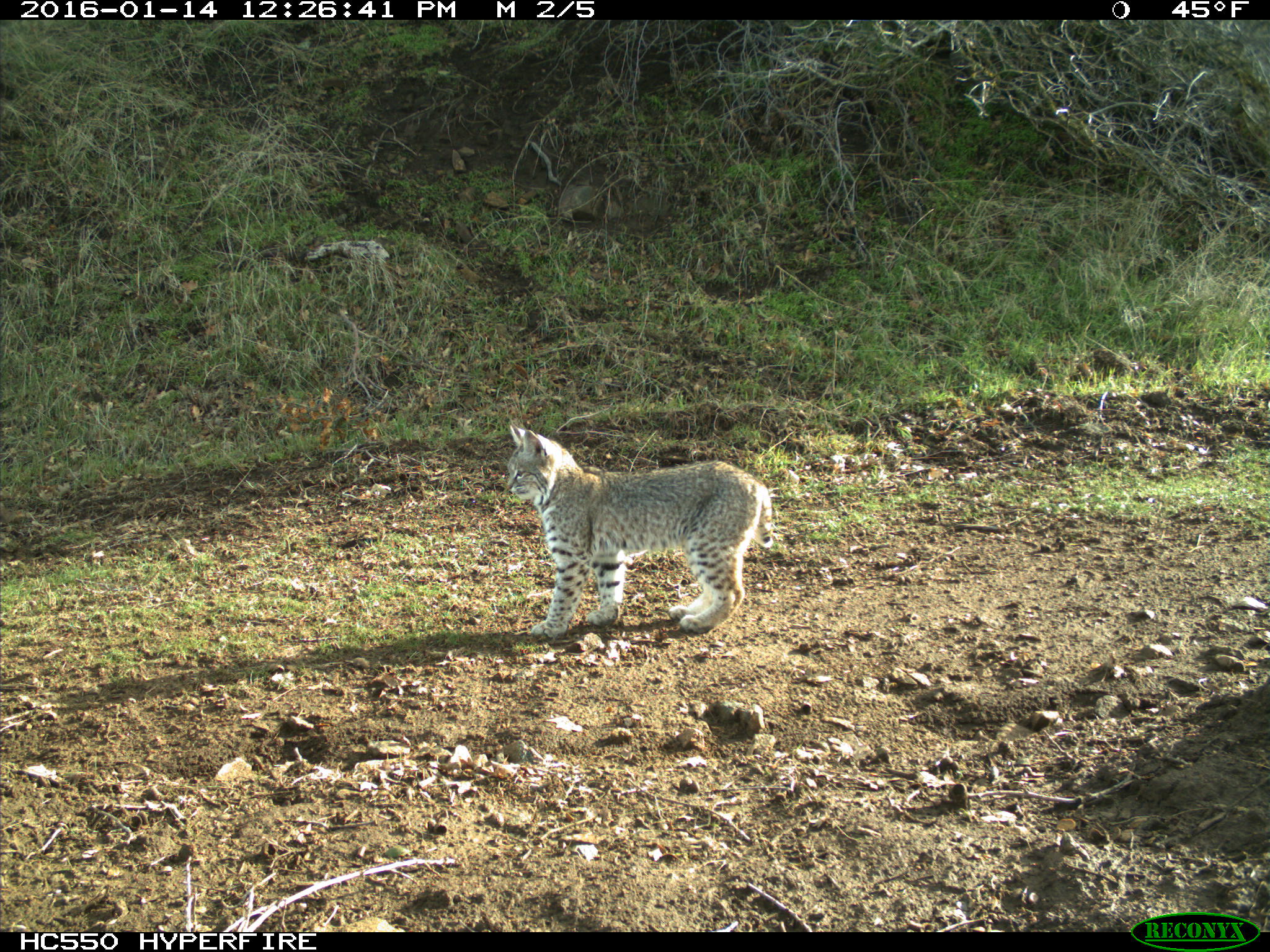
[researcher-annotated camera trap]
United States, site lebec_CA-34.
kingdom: Animalia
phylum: Chordata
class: Mammalia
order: Carnivora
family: Felidae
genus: Lynx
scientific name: Lynx rufus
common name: bobcat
Lynx rufus (bobcat).